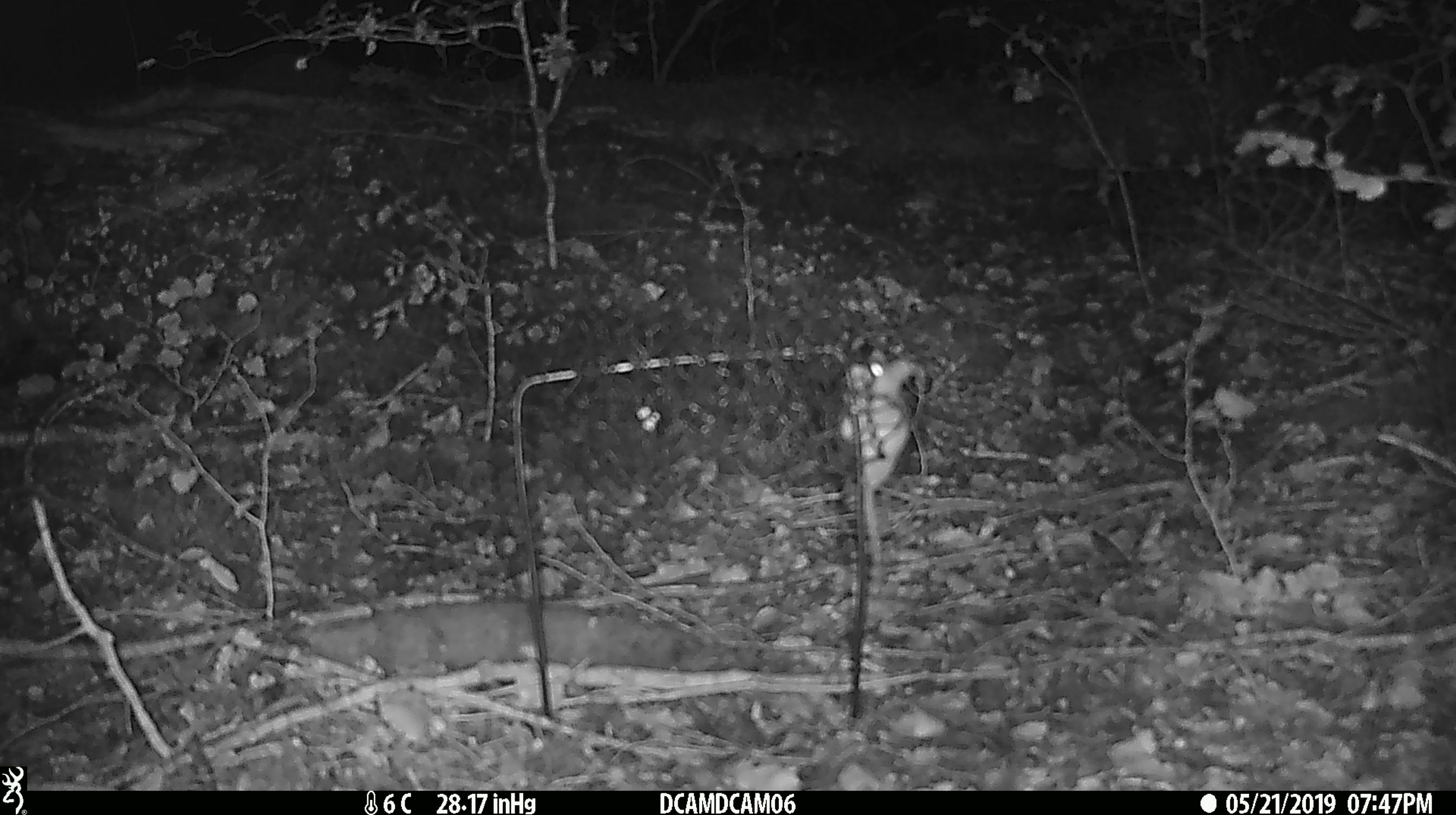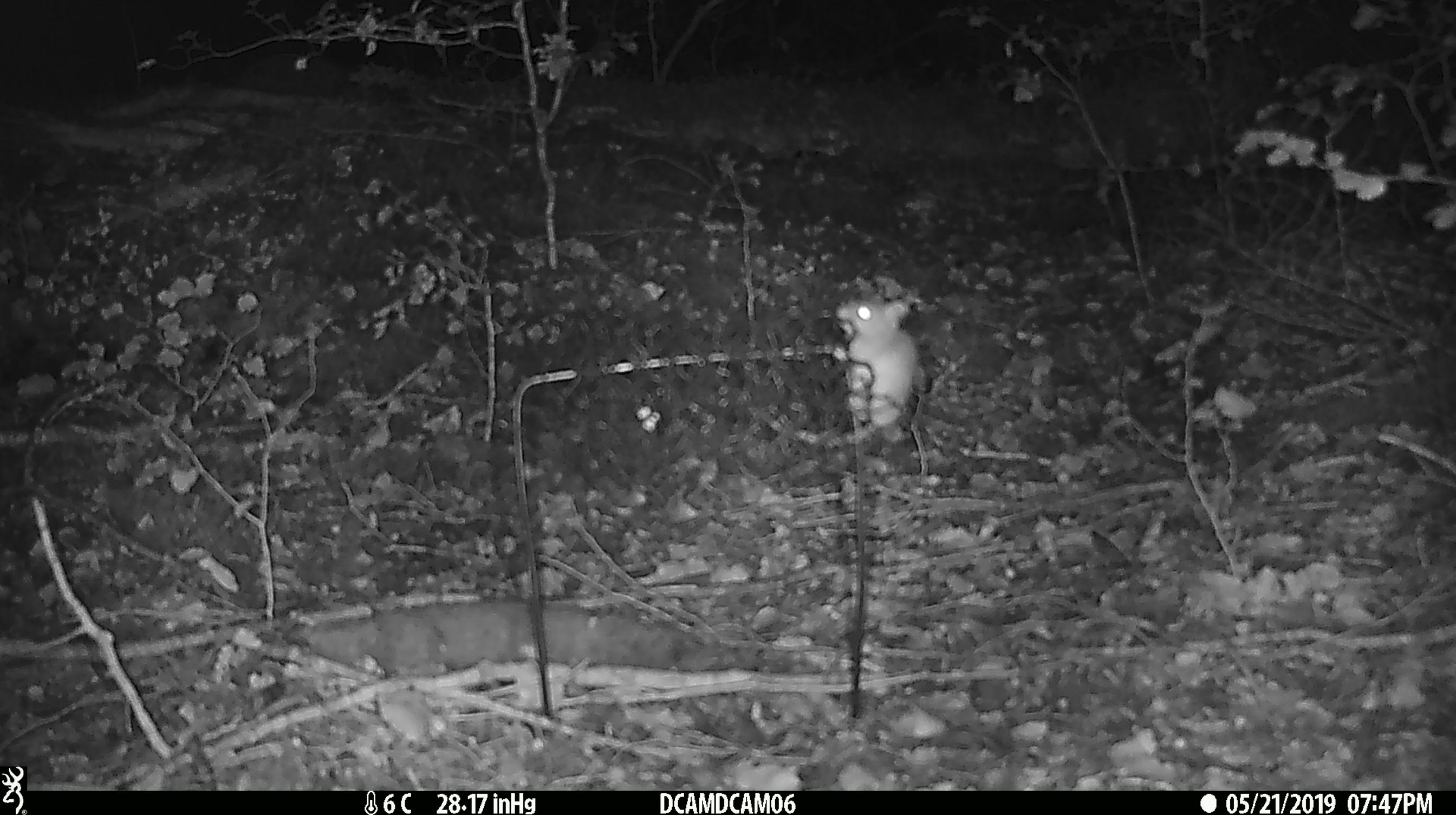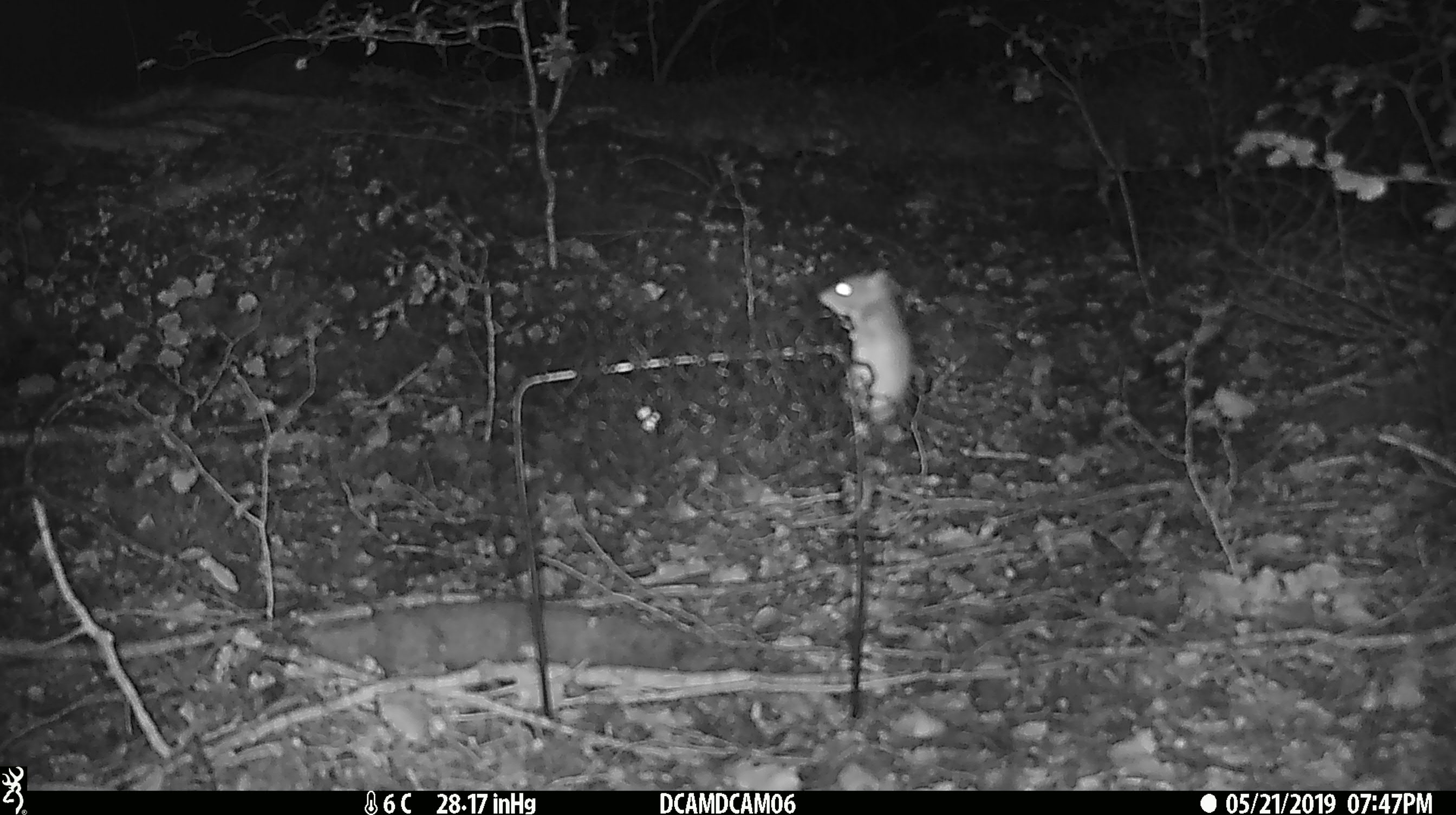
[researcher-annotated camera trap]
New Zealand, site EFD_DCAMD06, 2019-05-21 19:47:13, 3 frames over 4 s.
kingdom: Animalia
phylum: Chordata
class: Mammalia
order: Rodentia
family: Muridae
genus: Mus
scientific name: Mus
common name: mouse